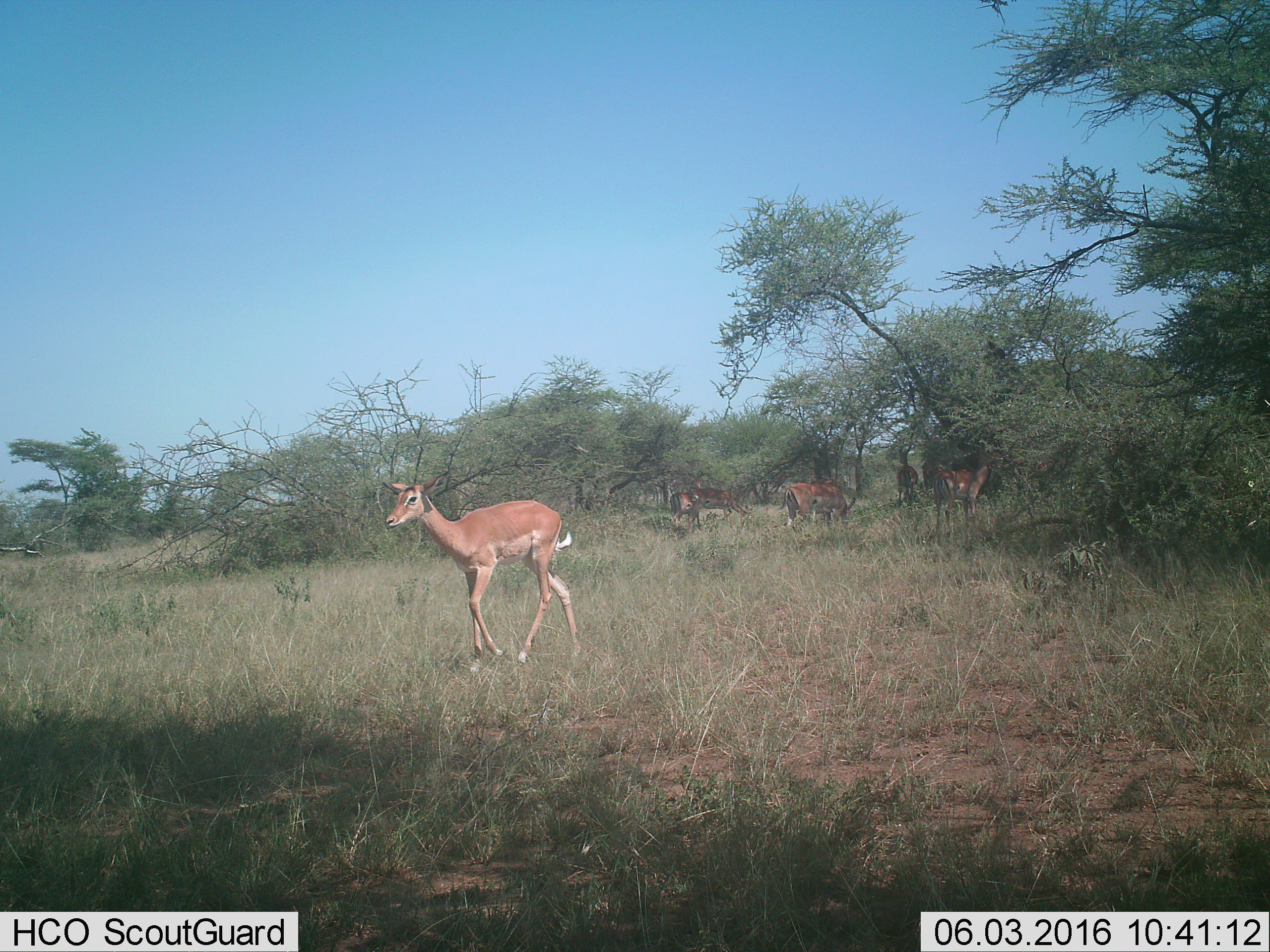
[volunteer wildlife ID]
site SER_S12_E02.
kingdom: Animalia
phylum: Chordata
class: Mammalia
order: Artiodactyla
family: Bovidae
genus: Aepyceros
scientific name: Aepyceros melampus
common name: impala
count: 6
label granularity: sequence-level